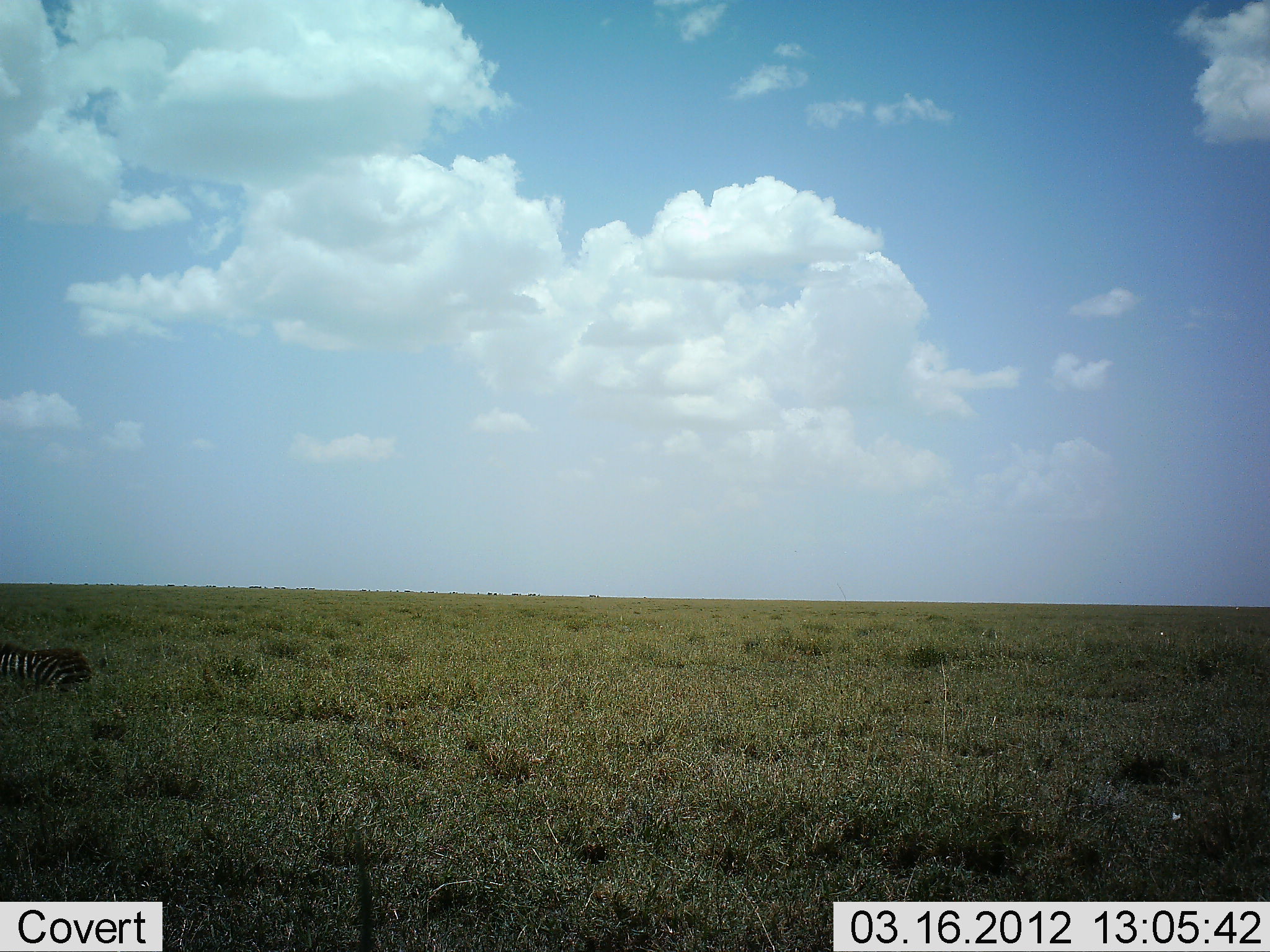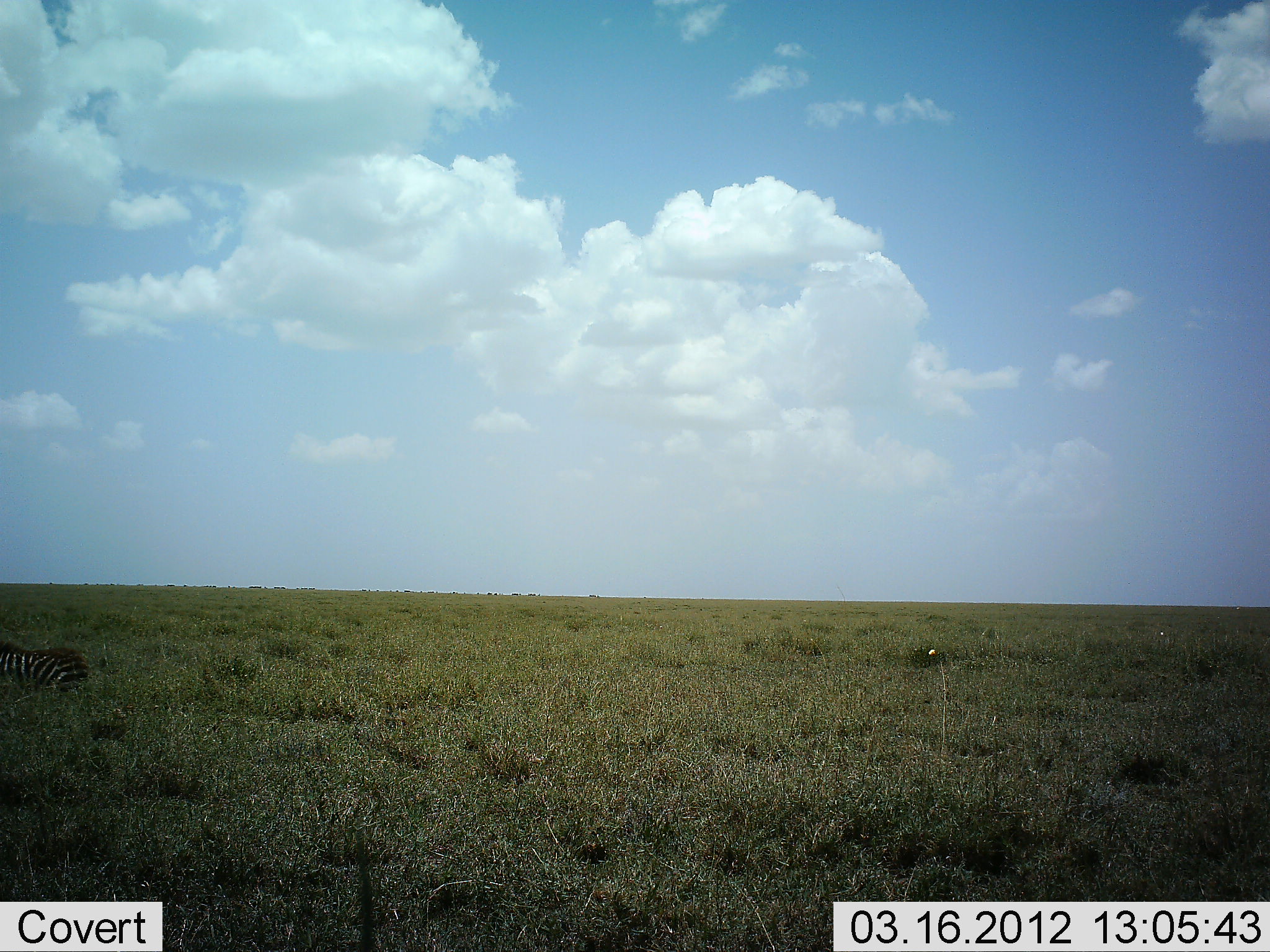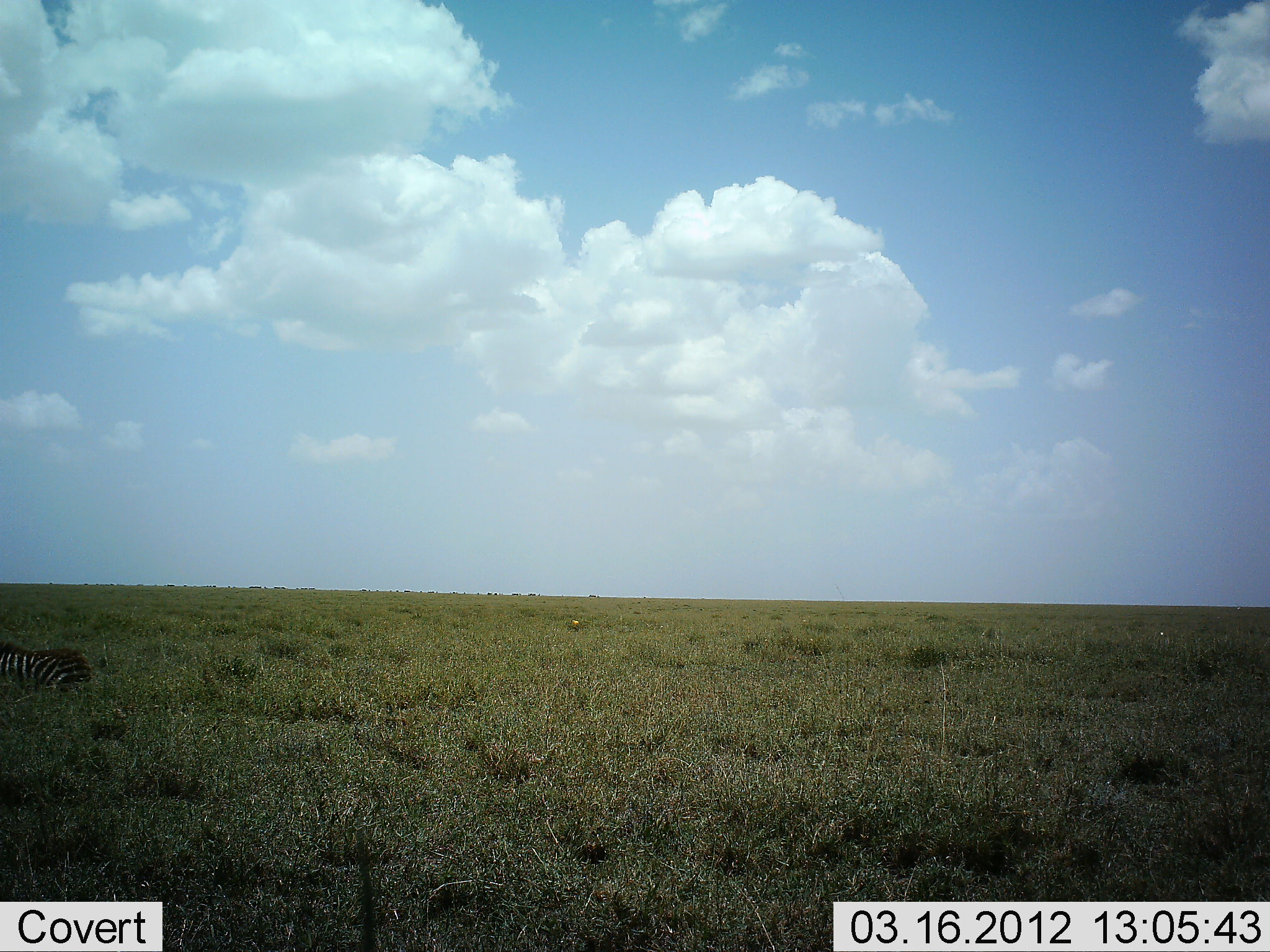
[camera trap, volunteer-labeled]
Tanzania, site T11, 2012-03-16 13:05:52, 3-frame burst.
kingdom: Animalia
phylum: Chordata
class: Mammalia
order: Perissodactyla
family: Equidae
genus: Equus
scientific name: Equus quagga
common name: plains zebra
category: zebra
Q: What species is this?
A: Zebra (plains zebra) (Equus quagga).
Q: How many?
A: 1.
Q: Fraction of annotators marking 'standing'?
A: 35%.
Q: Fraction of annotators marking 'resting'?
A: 41%.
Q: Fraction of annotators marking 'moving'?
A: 6%.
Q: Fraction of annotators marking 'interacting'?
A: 0%.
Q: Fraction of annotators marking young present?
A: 6%.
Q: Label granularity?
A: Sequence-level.